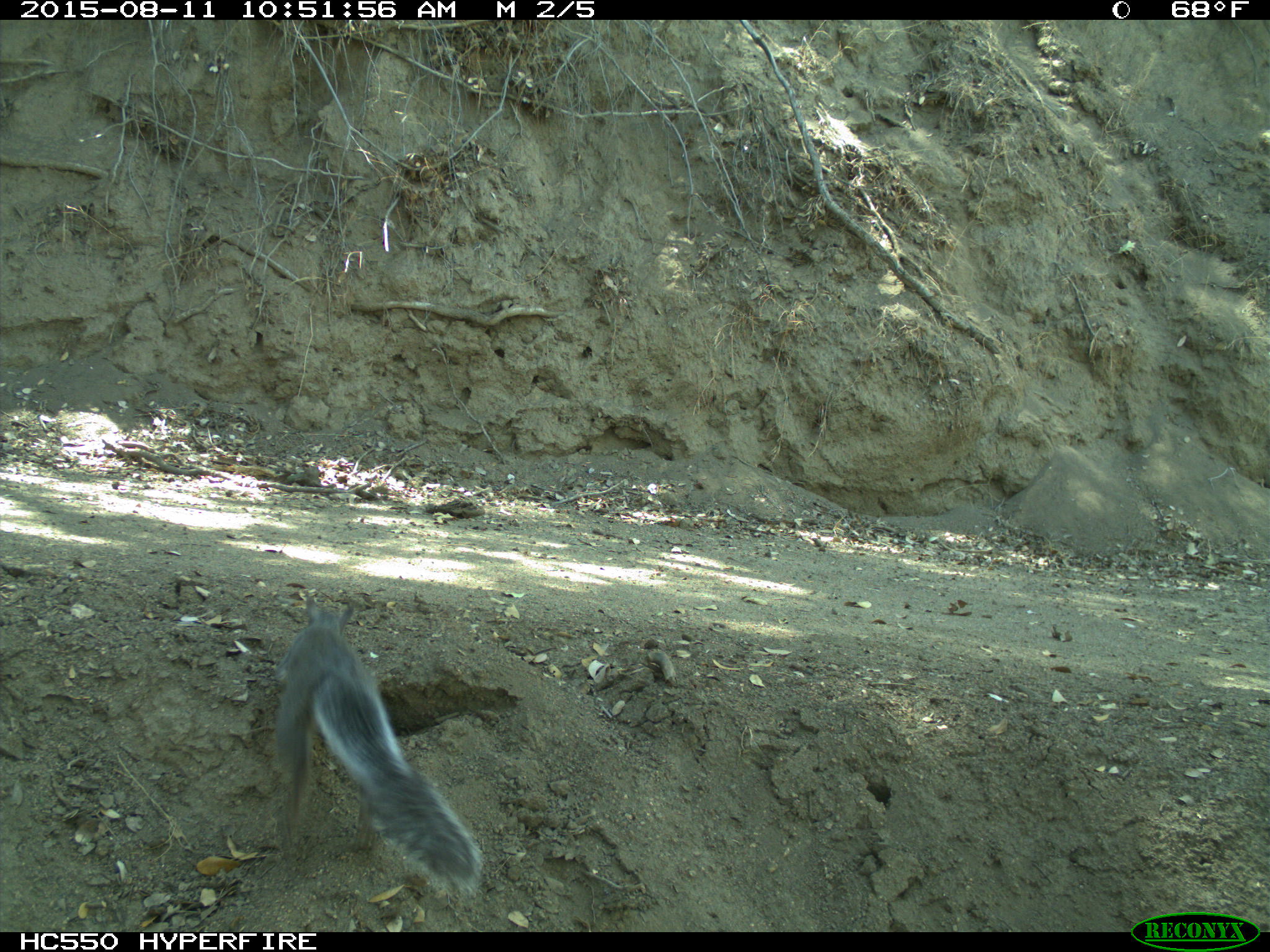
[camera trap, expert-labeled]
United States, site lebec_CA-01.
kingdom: Animalia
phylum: Chordata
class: Mammalia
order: Rodentia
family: Sciuridae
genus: Sciurus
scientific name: Sciurus carolinensis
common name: eastern gray squirrel